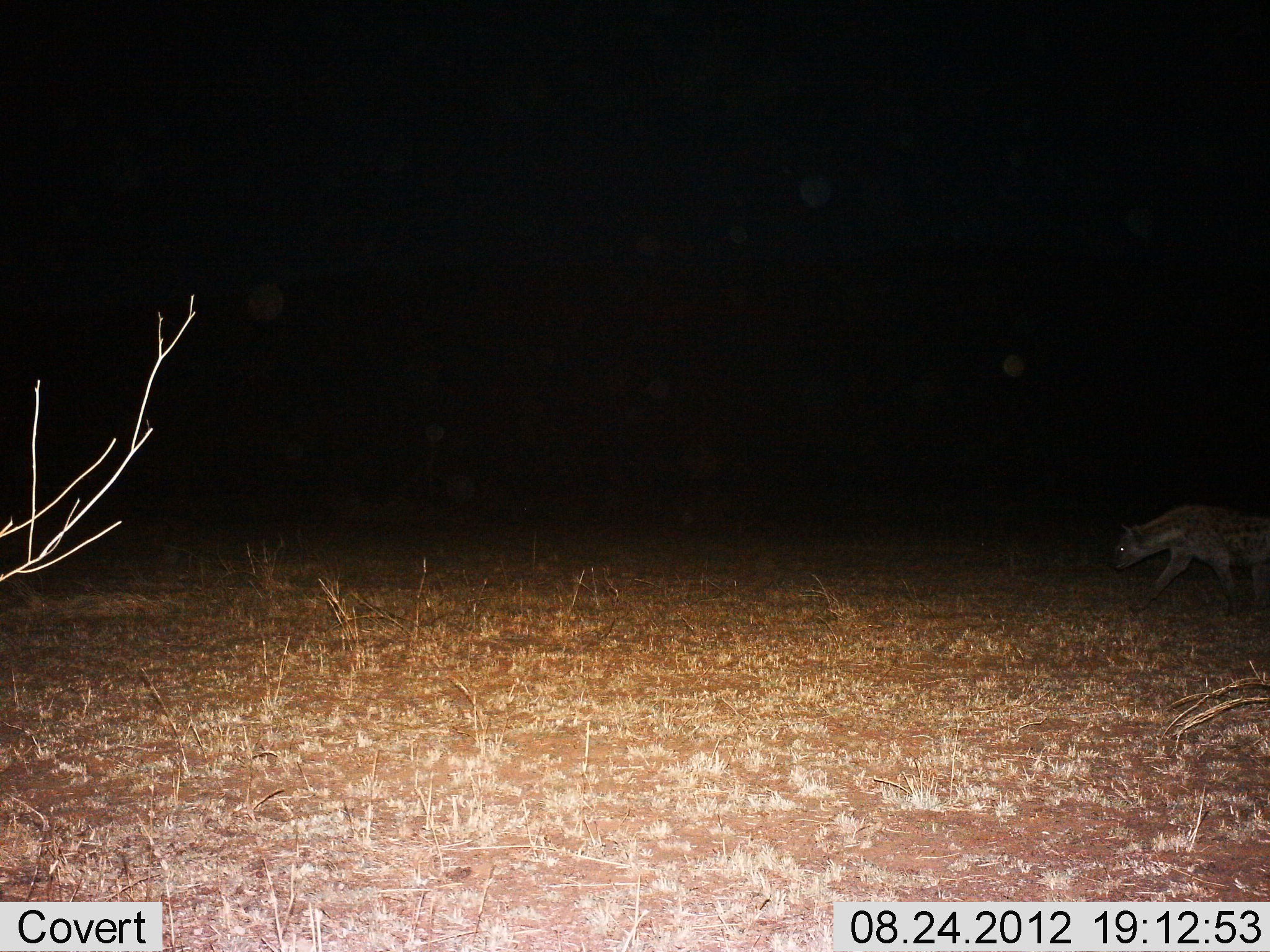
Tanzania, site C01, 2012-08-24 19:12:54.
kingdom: Animalia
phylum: Chordata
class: Mammalia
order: Carnivora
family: Hyaenidae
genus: Crocuta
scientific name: Crocuta crocuta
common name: spotted hyena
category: hyenaspotted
Hyenaspotted (spotted hyena) (Crocuta crocuta), count 1. Behavior (volunteer vote fractions): standing 20%, resting 0%, moving 90%, interacting 0%. Young present (vote fraction): 0%. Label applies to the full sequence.